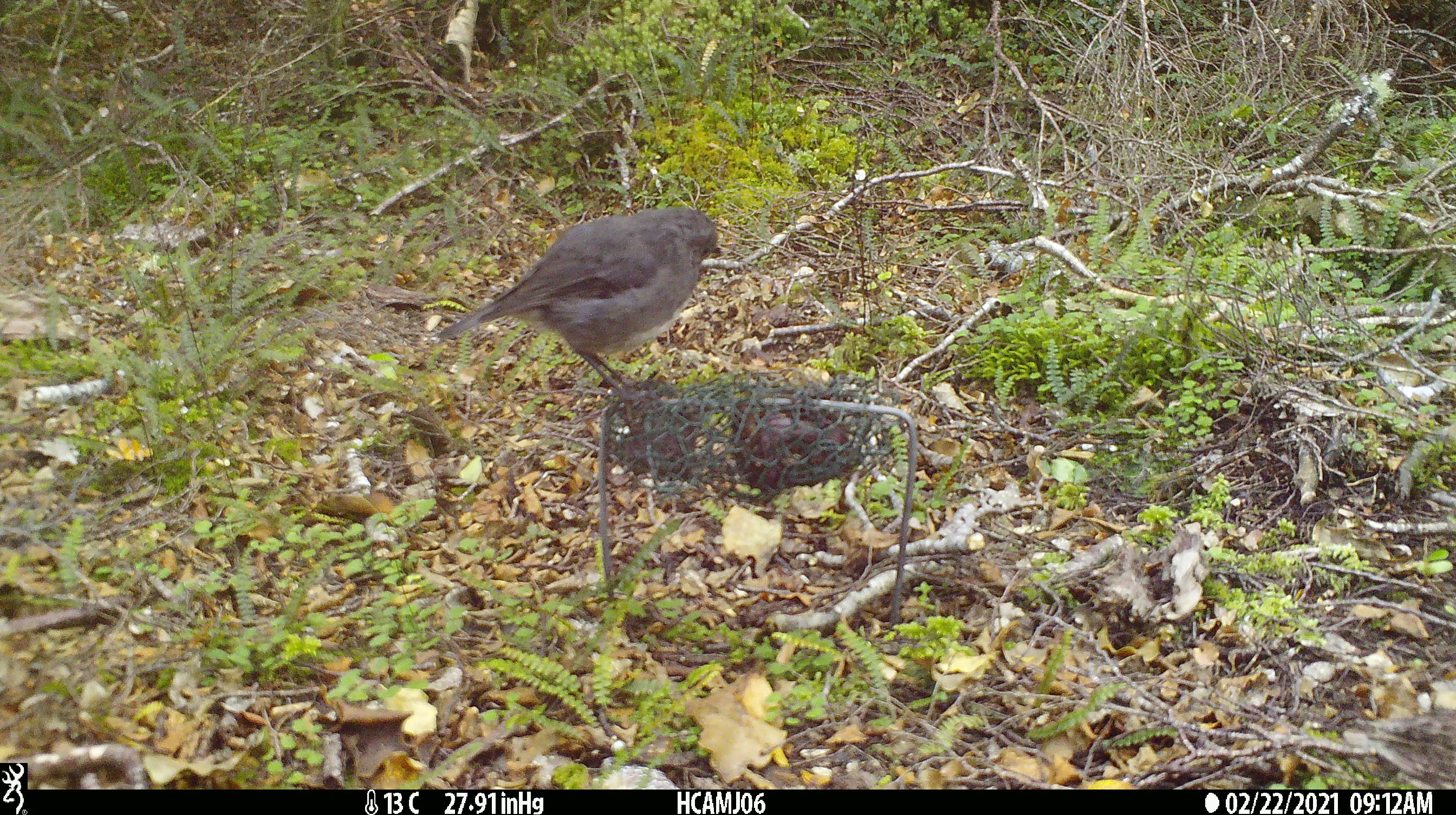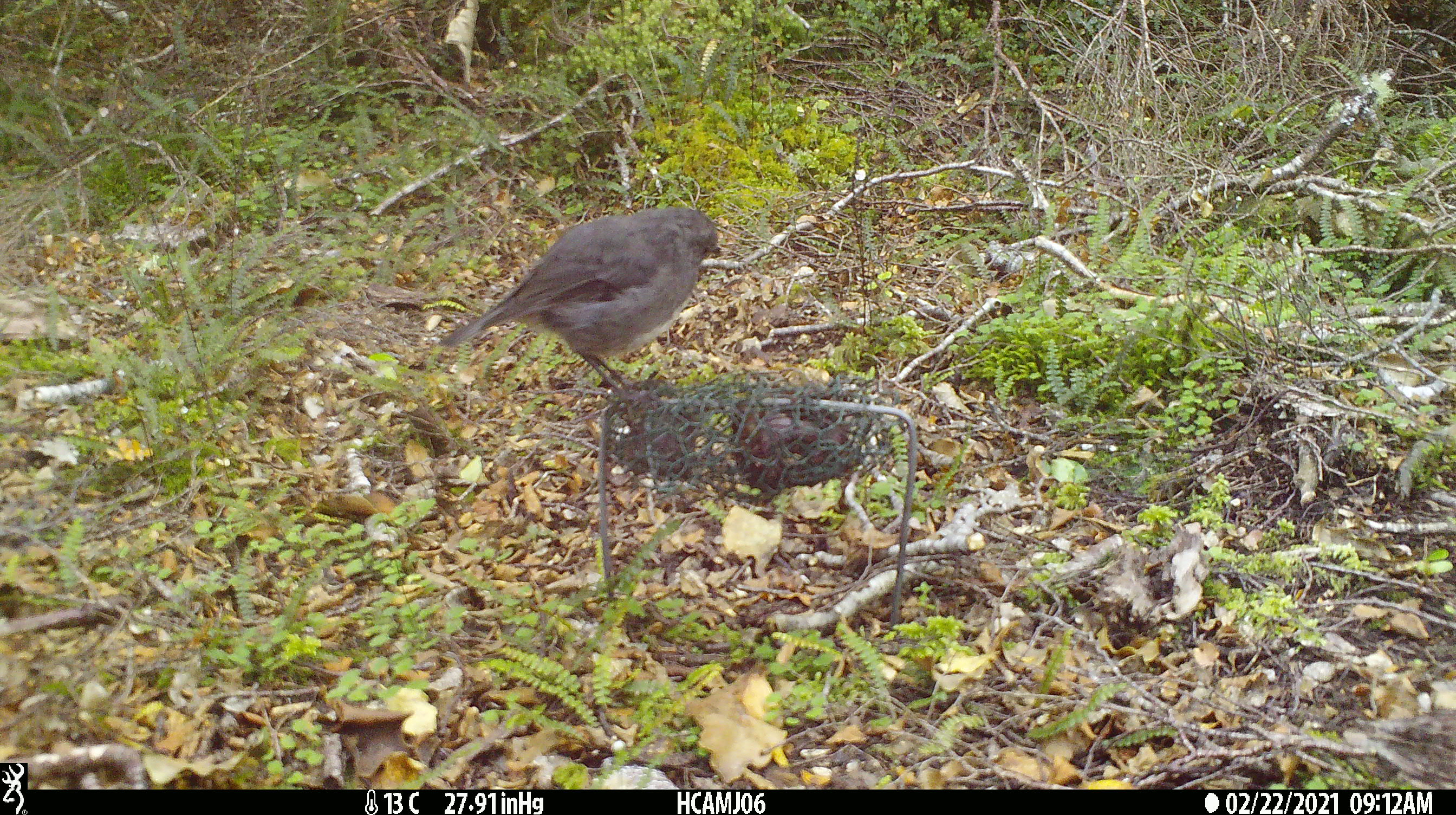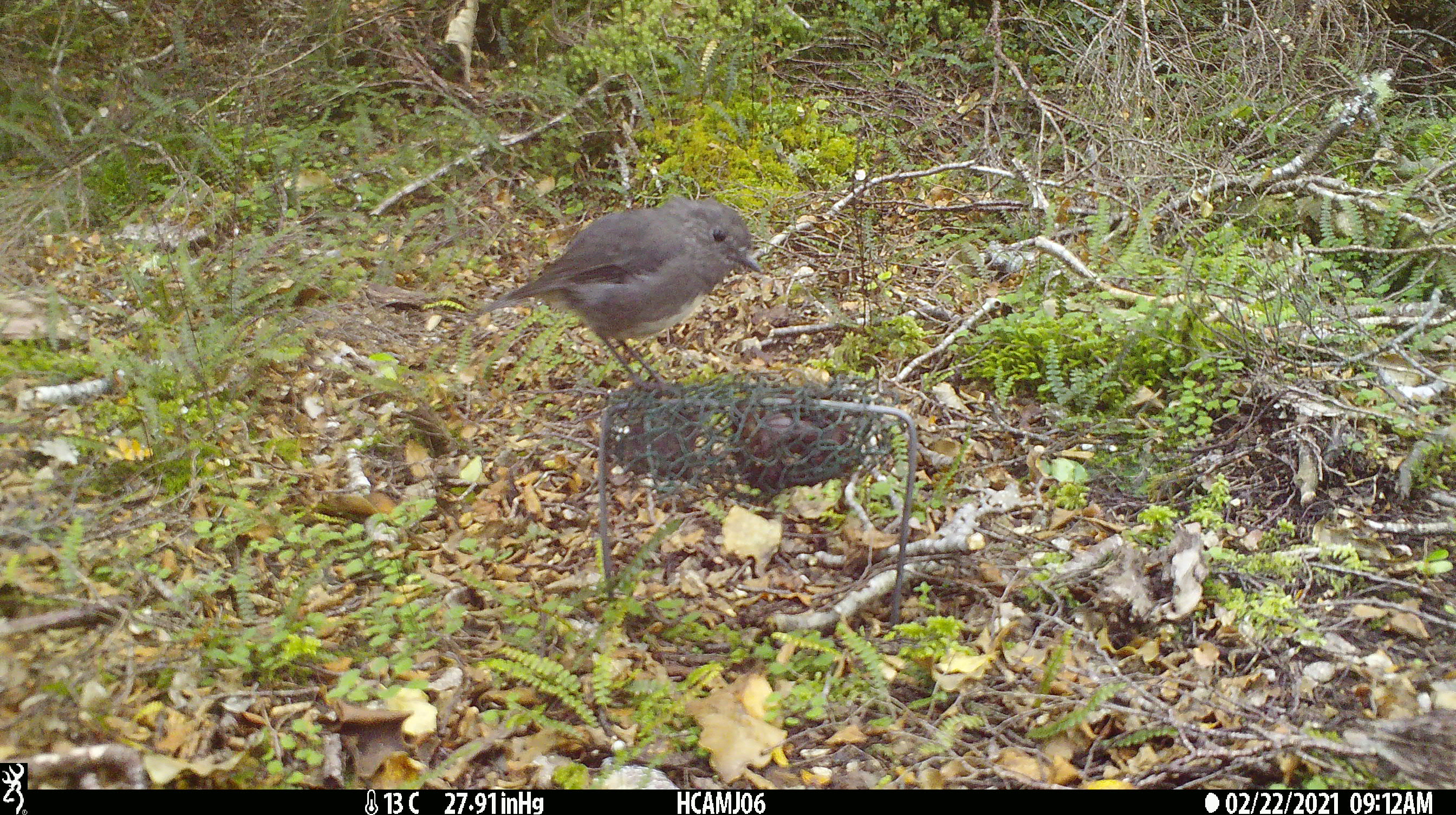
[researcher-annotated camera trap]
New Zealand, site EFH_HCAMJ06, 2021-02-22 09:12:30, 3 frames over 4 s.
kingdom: Animalia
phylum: Chordata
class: Aves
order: Passeriformes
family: Petroicidae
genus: Petroica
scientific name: Petroica australis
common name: new zealand robin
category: robin